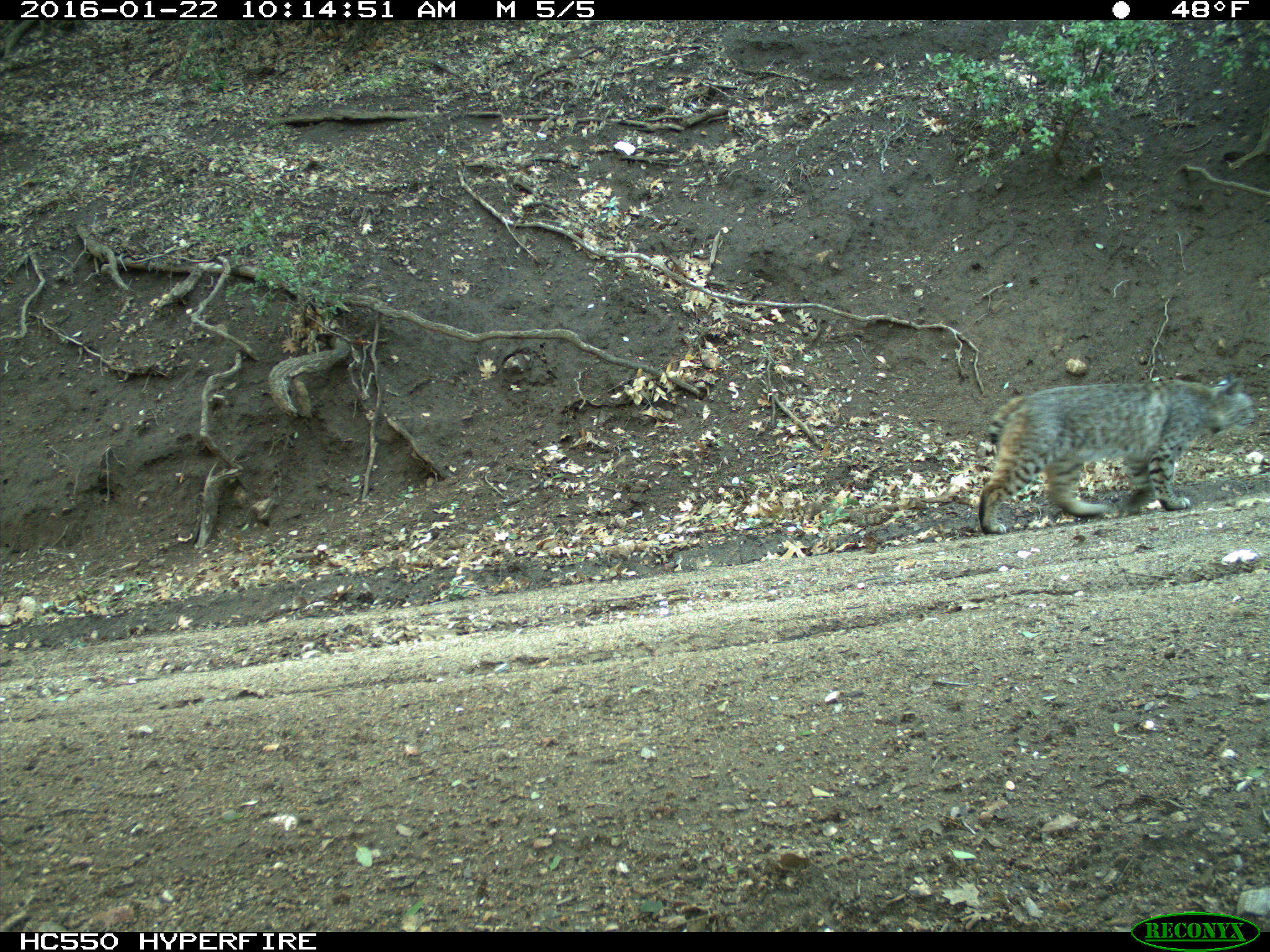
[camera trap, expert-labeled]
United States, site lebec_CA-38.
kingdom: Animalia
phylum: Chordata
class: Mammalia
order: Carnivora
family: Felidae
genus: Lynx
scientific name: Lynx rufus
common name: bobcat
Lynx rufus (bobcat).